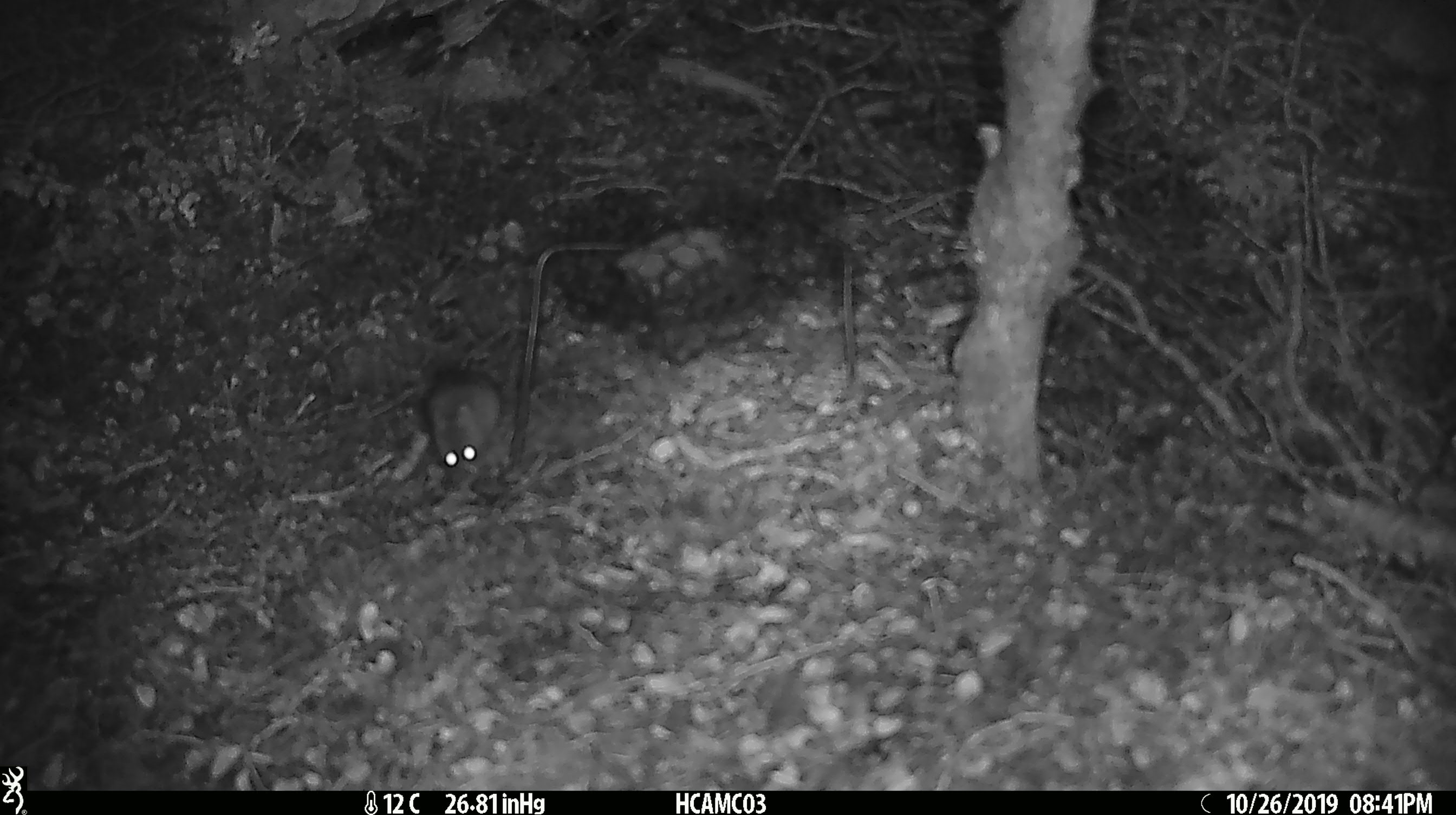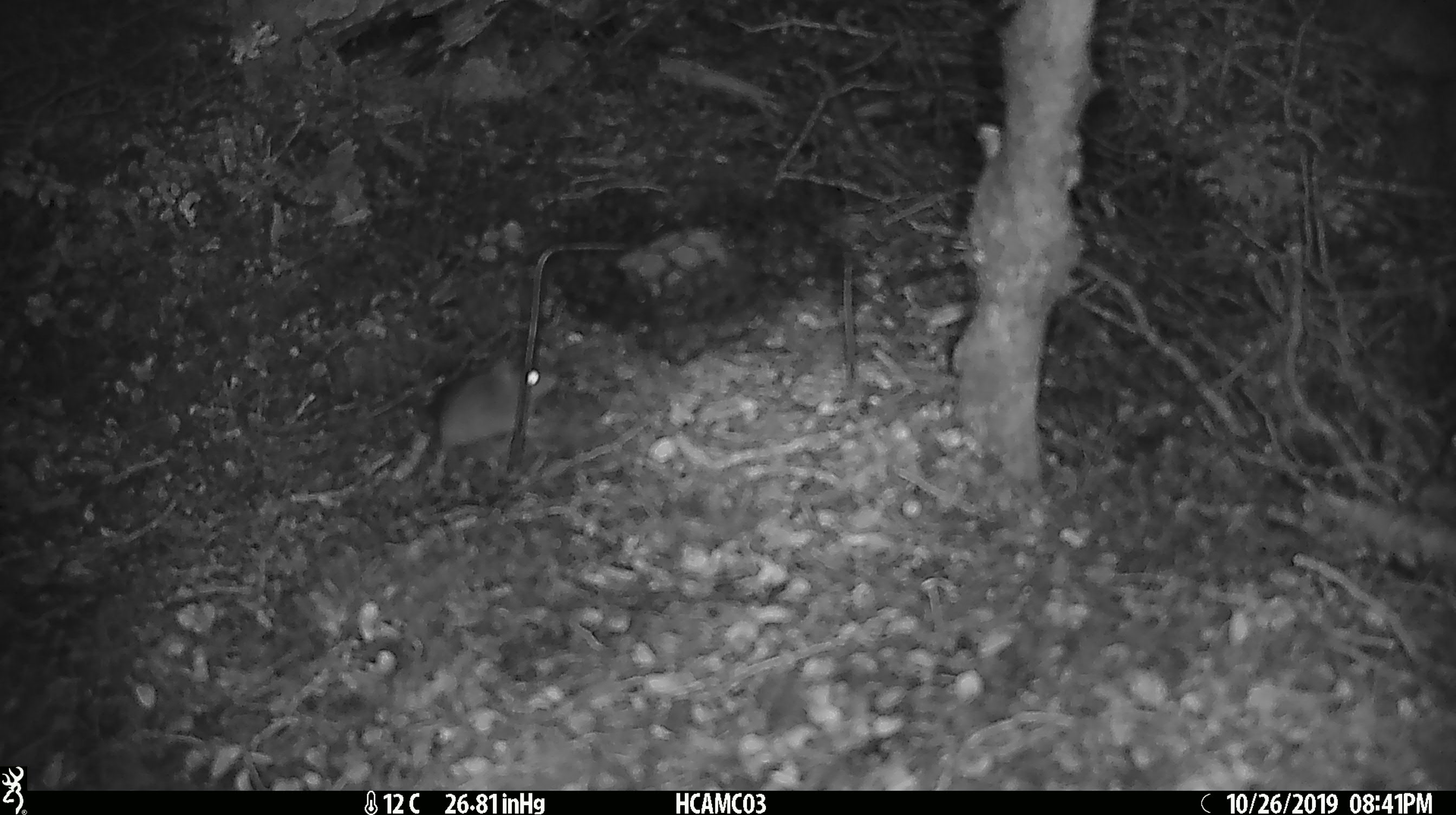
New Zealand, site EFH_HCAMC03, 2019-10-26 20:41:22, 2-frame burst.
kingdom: Animalia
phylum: Chordata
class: Mammalia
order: Rodentia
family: Muridae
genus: Mus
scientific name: Mus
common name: mouse